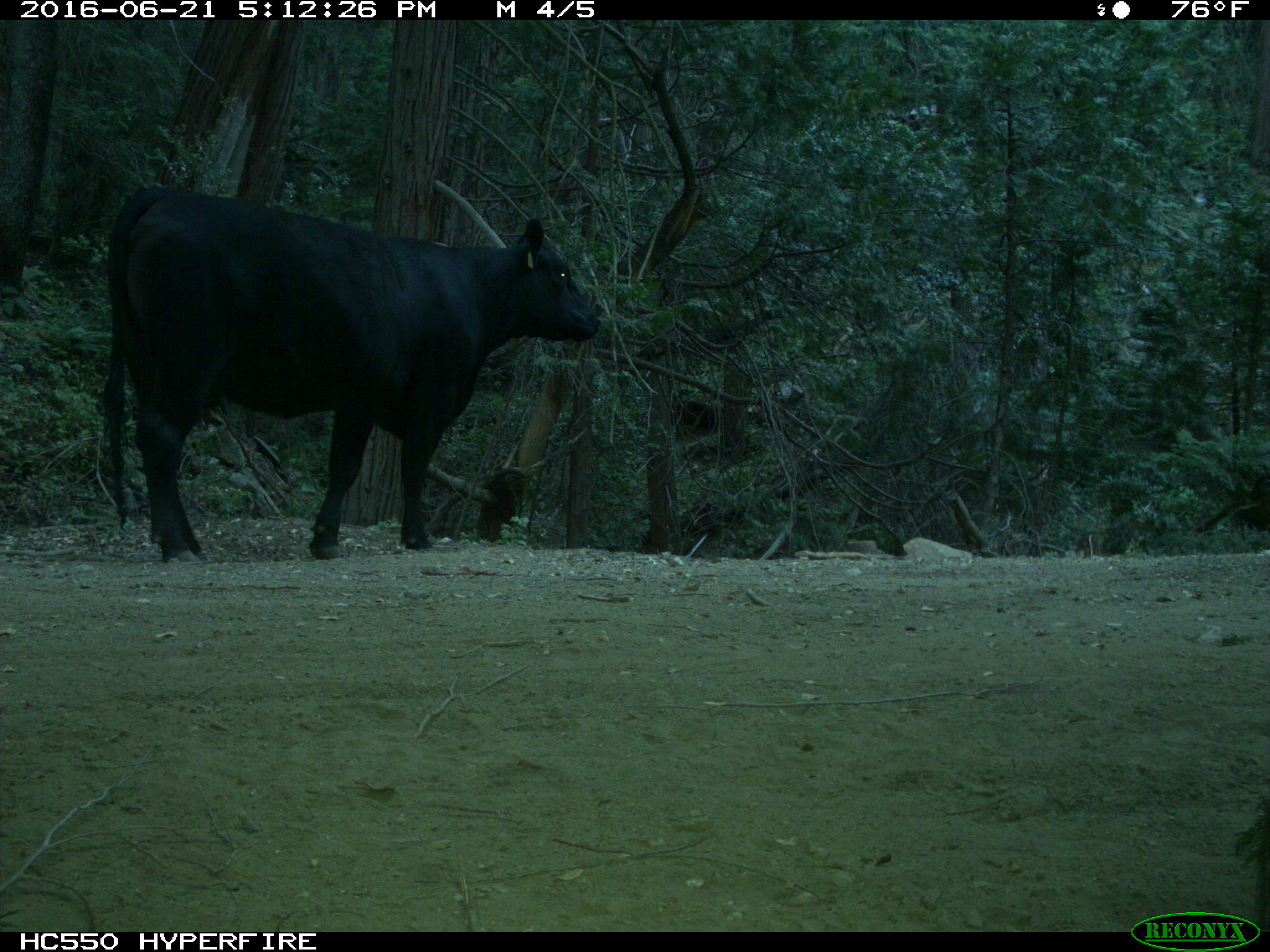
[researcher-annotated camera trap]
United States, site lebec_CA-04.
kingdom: Animalia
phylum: Chordata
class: Mammalia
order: Artiodactyla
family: Bovidae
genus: Bos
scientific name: Bos taurus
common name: domestic cow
Bos taurus (domestic cow).